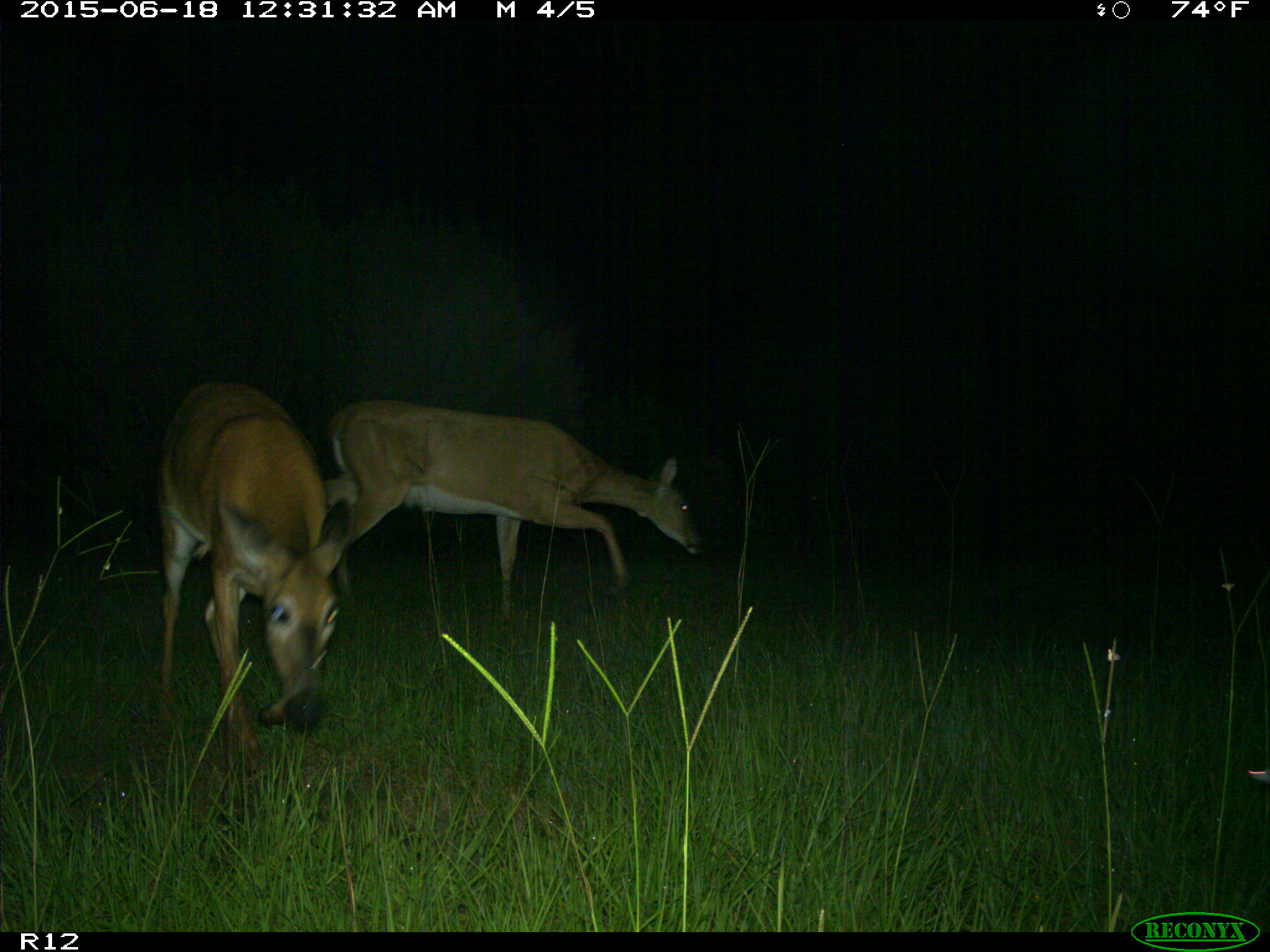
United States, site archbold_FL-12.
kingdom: Animalia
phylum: Chordata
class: Mammalia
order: Artiodactyla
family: Cervidae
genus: Odocoileus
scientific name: Odocoileus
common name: deer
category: unidentified deer